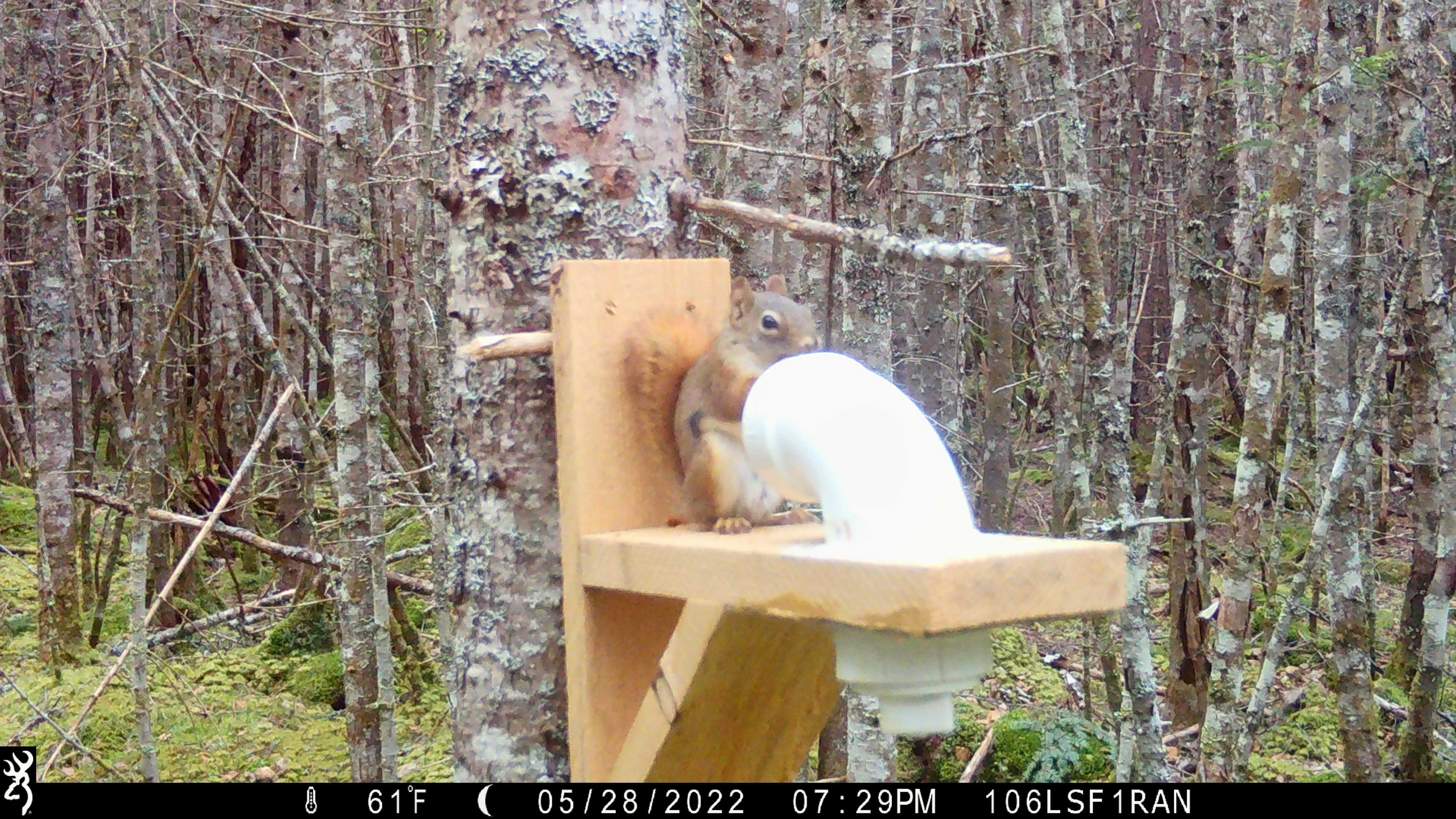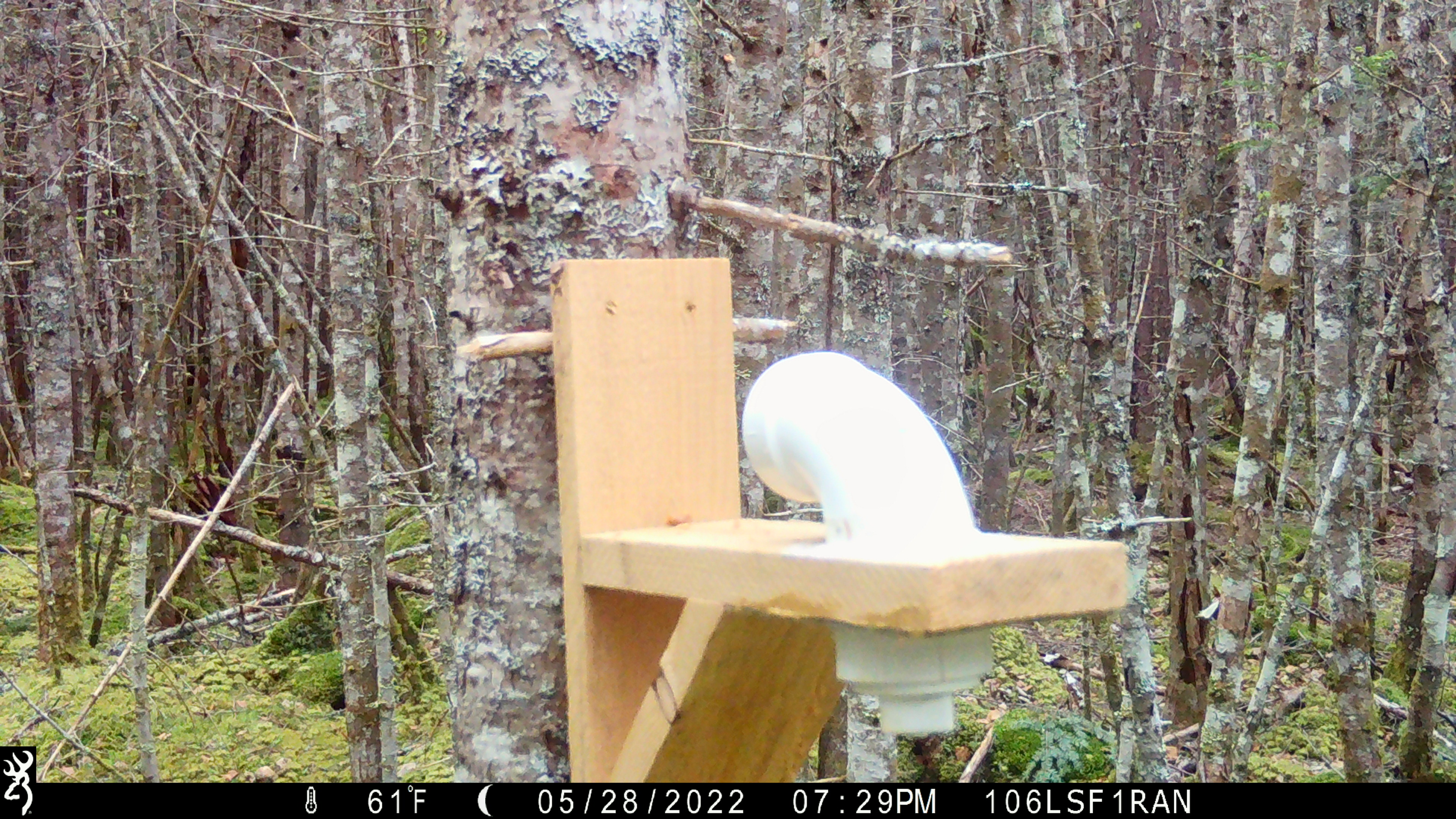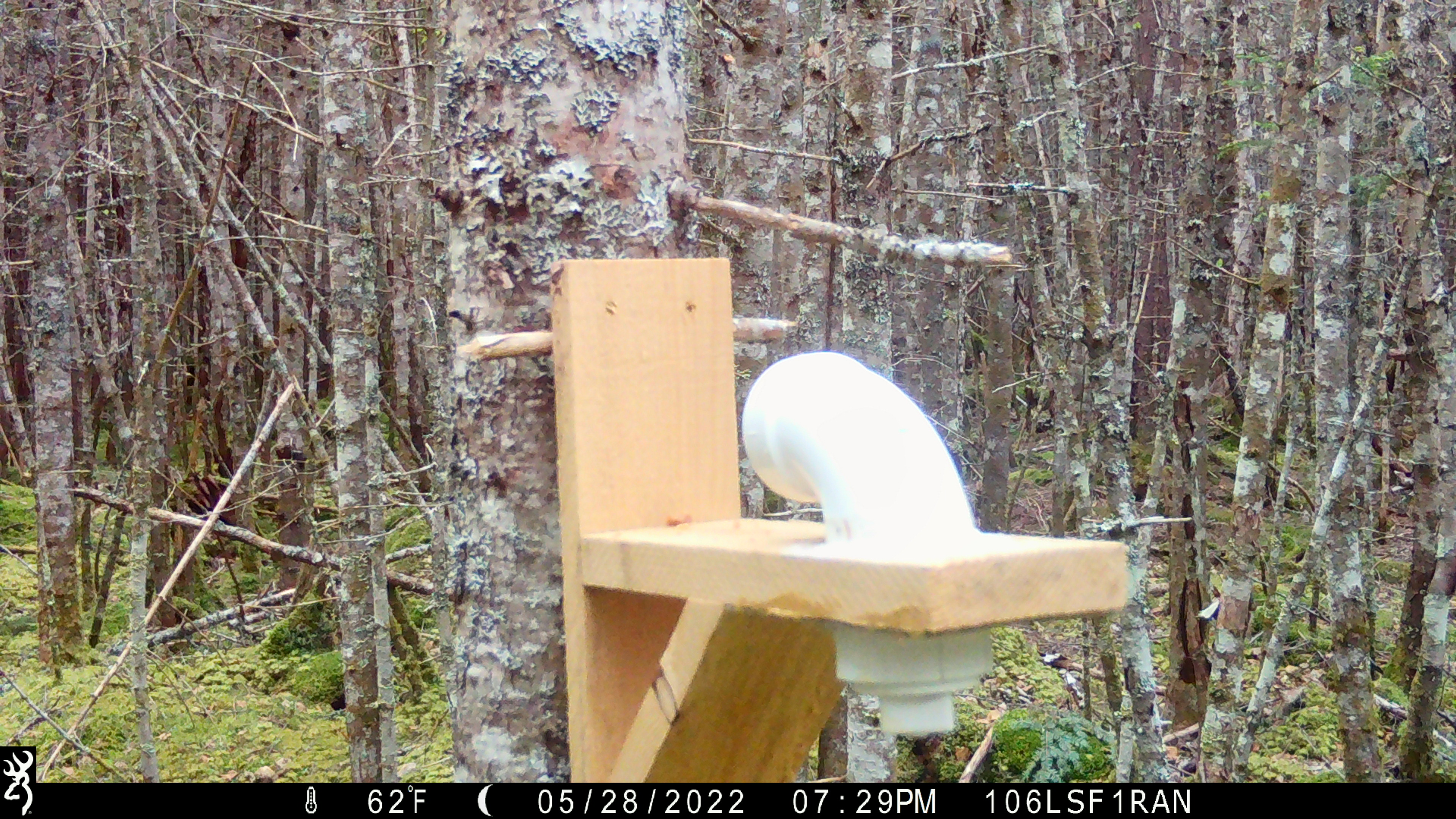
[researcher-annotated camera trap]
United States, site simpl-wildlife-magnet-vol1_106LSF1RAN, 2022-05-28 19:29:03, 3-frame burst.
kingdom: Animalia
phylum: Chordata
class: Mammalia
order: Rodentia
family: Sciuridae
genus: Tamiasciurus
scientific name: Tamiasciurus hudsonicus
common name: red squirrel